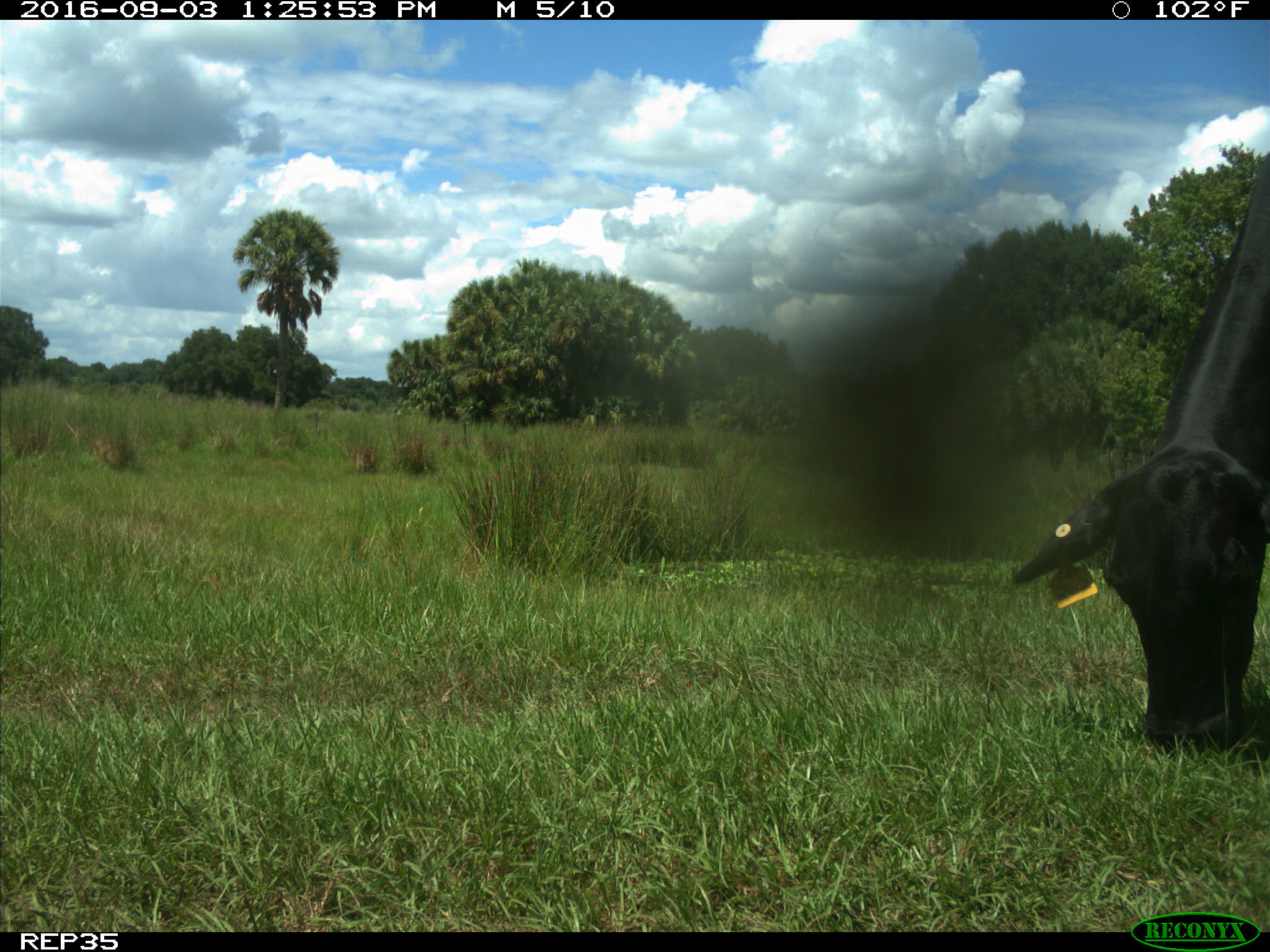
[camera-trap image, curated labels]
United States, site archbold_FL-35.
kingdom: Animalia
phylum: Chordata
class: Mammalia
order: Artiodactyla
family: Bovidae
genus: Bos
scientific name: Bos taurus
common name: domestic cow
Bos taurus (domestic cow).